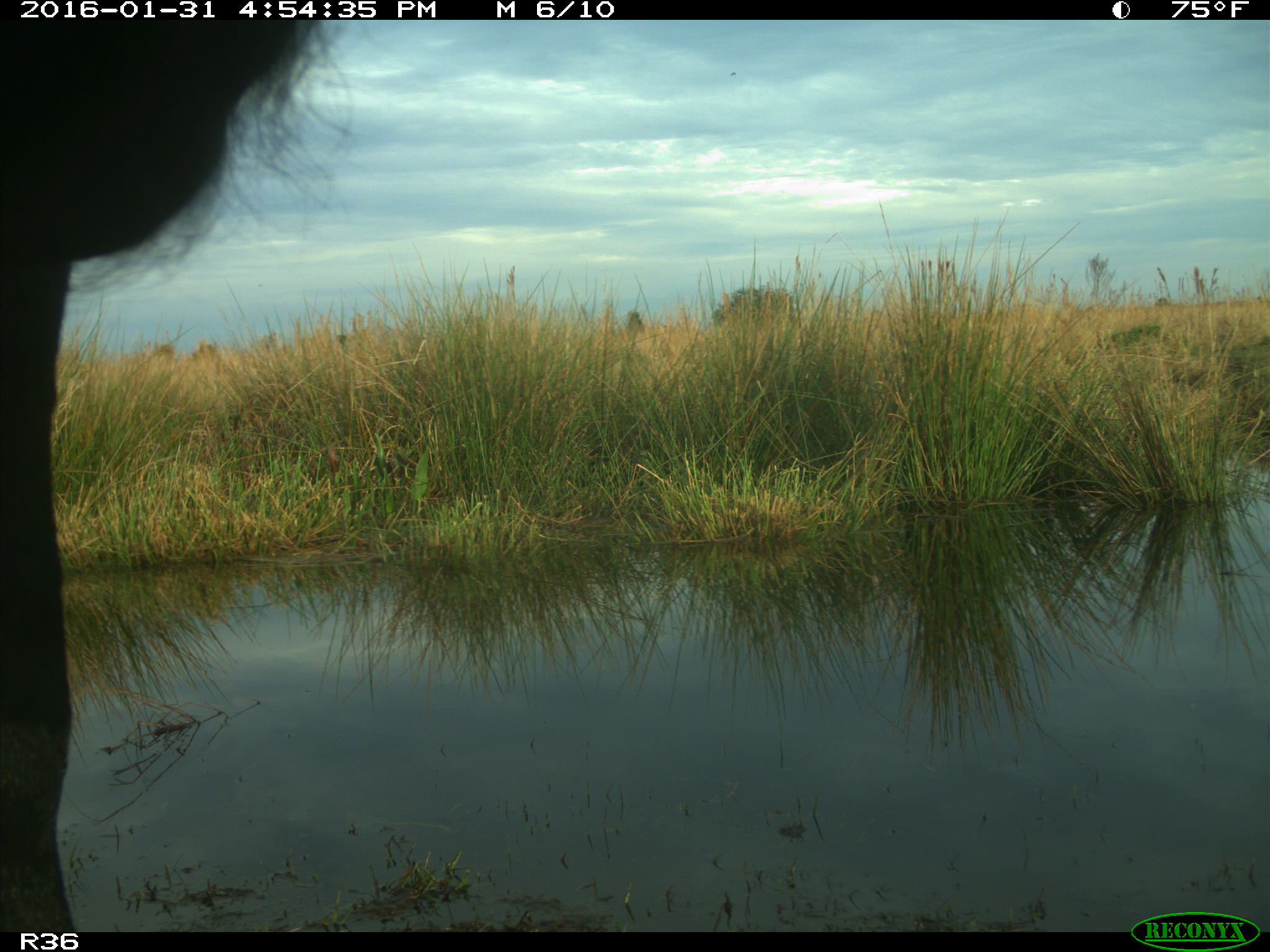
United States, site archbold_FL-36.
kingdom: Animalia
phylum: Chordata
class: Mammalia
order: Artiodactyla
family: Bovidae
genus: Bos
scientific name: Bos taurus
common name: domestic cow